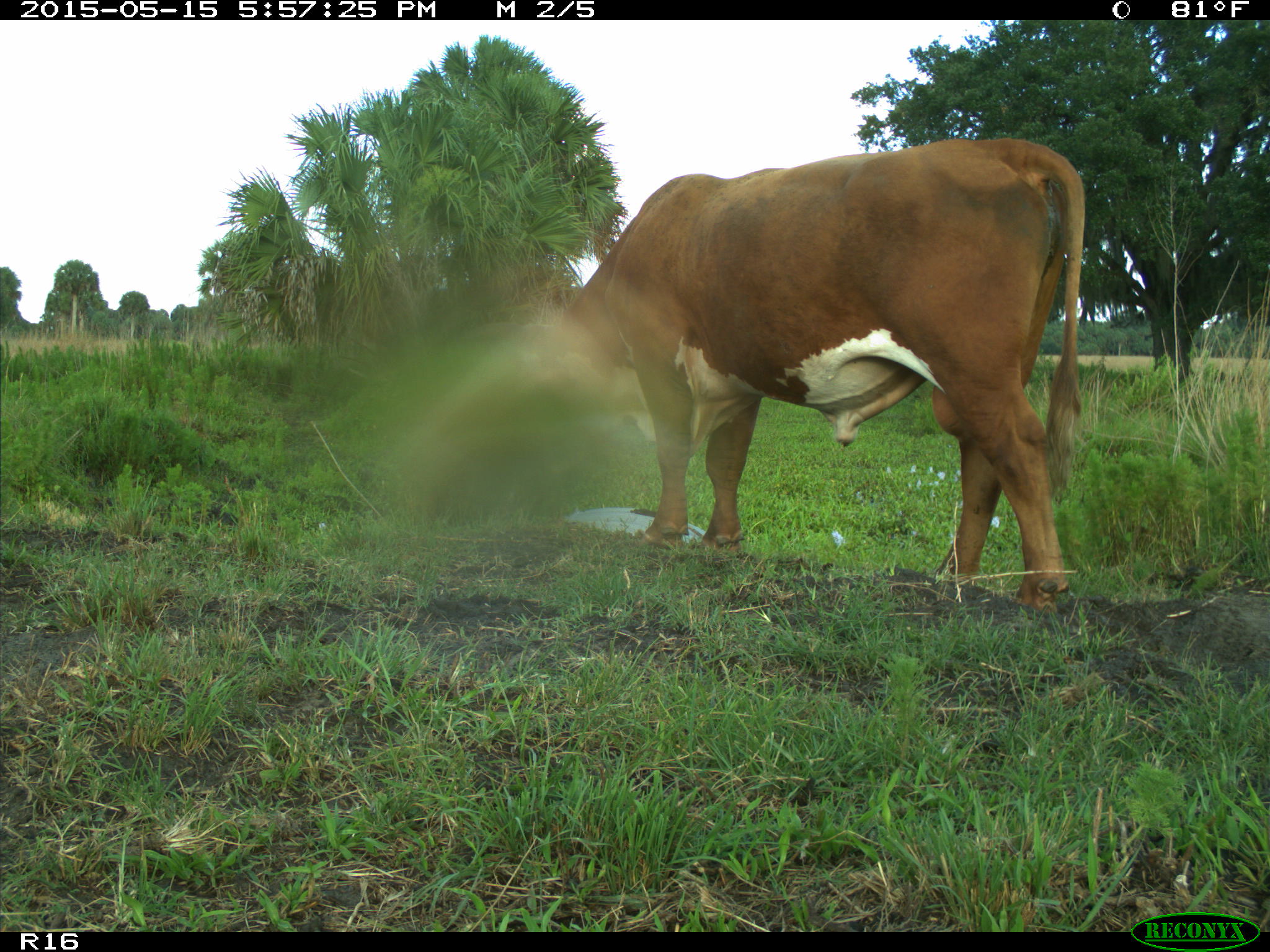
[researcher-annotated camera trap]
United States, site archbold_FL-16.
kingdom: Animalia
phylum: Chordata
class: Mammalia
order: Artiodactyla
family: Bovidae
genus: Bos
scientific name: Bos taurus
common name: domestic cow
Bos taurus (domestic cow).